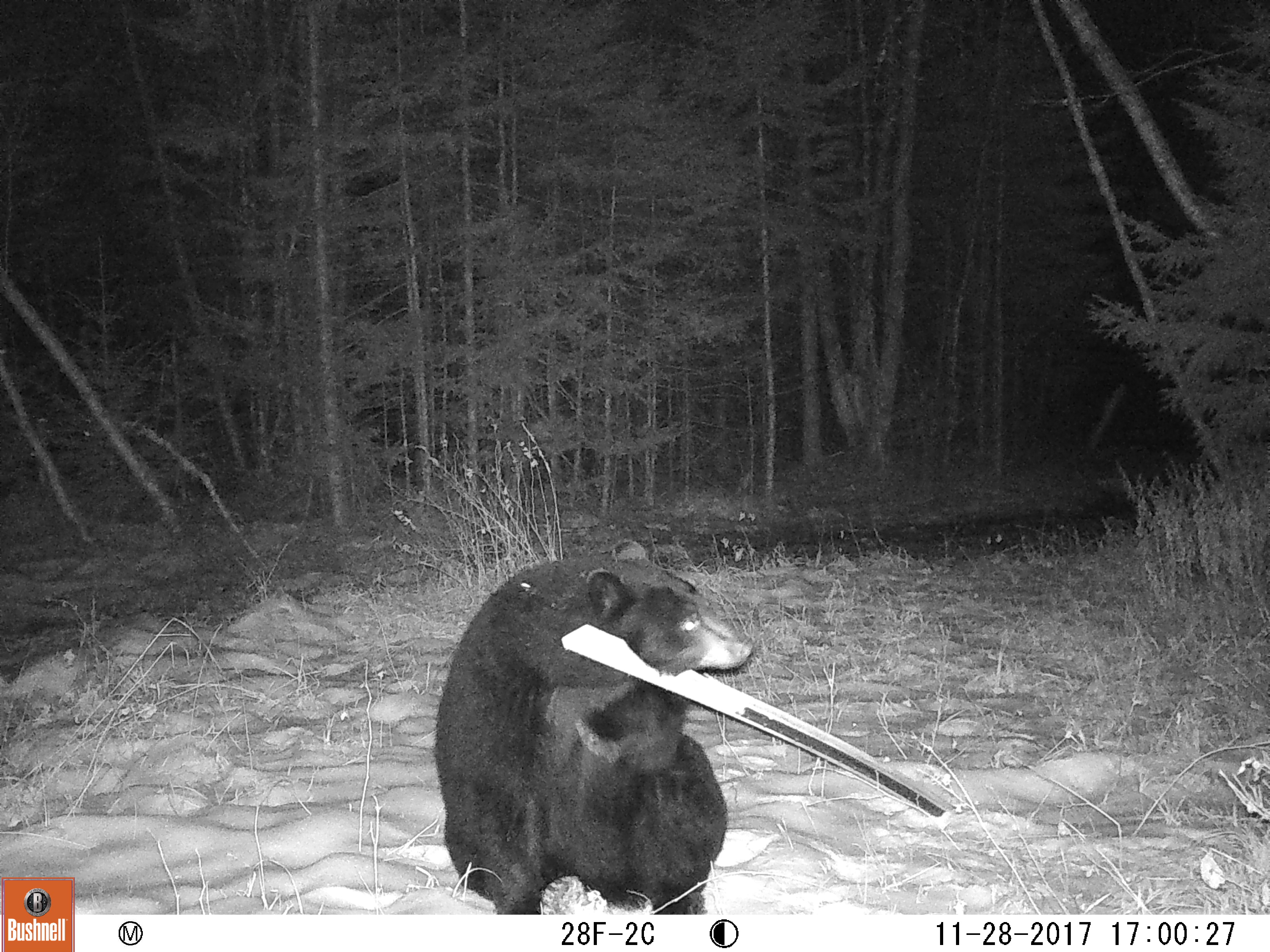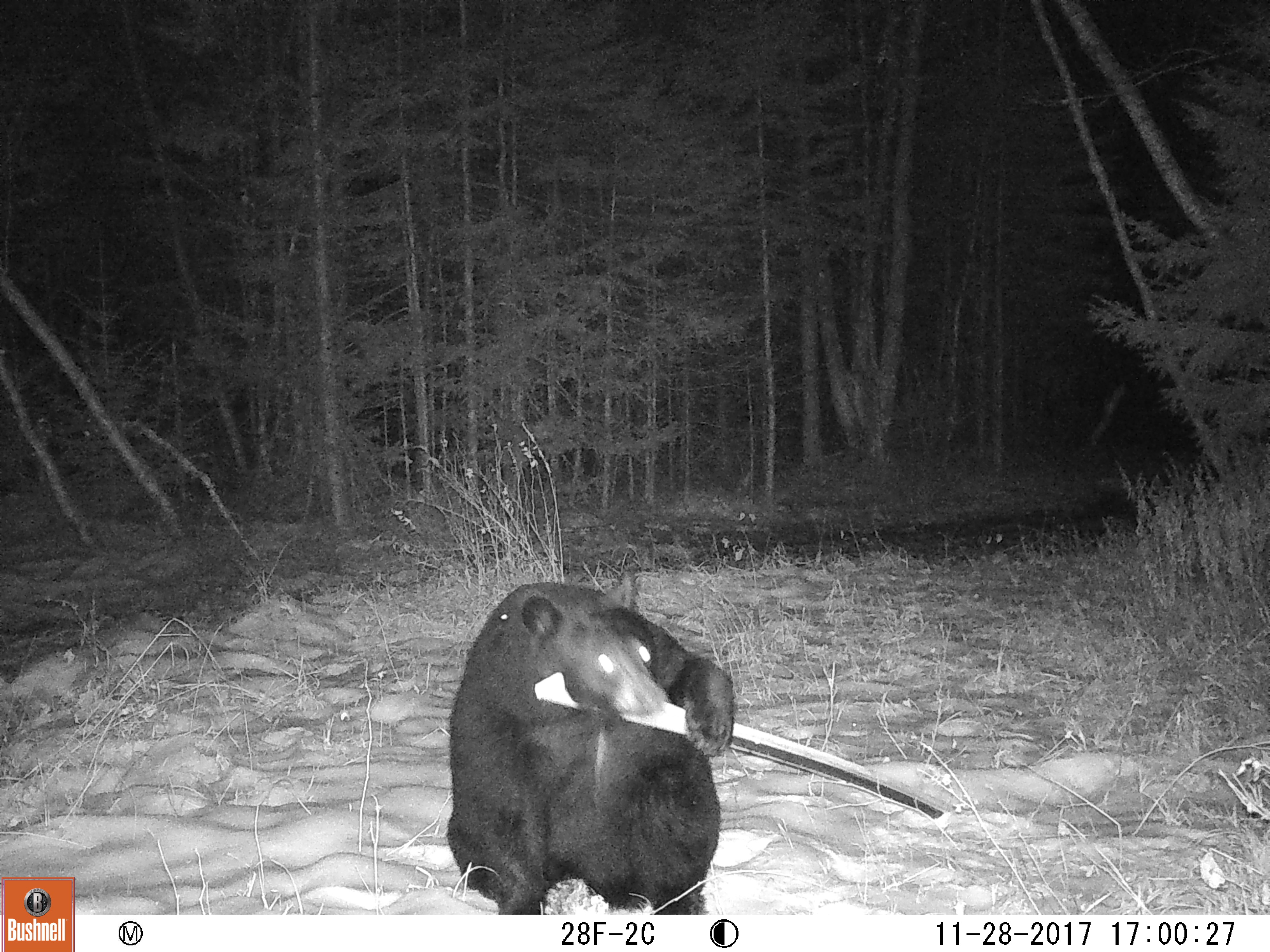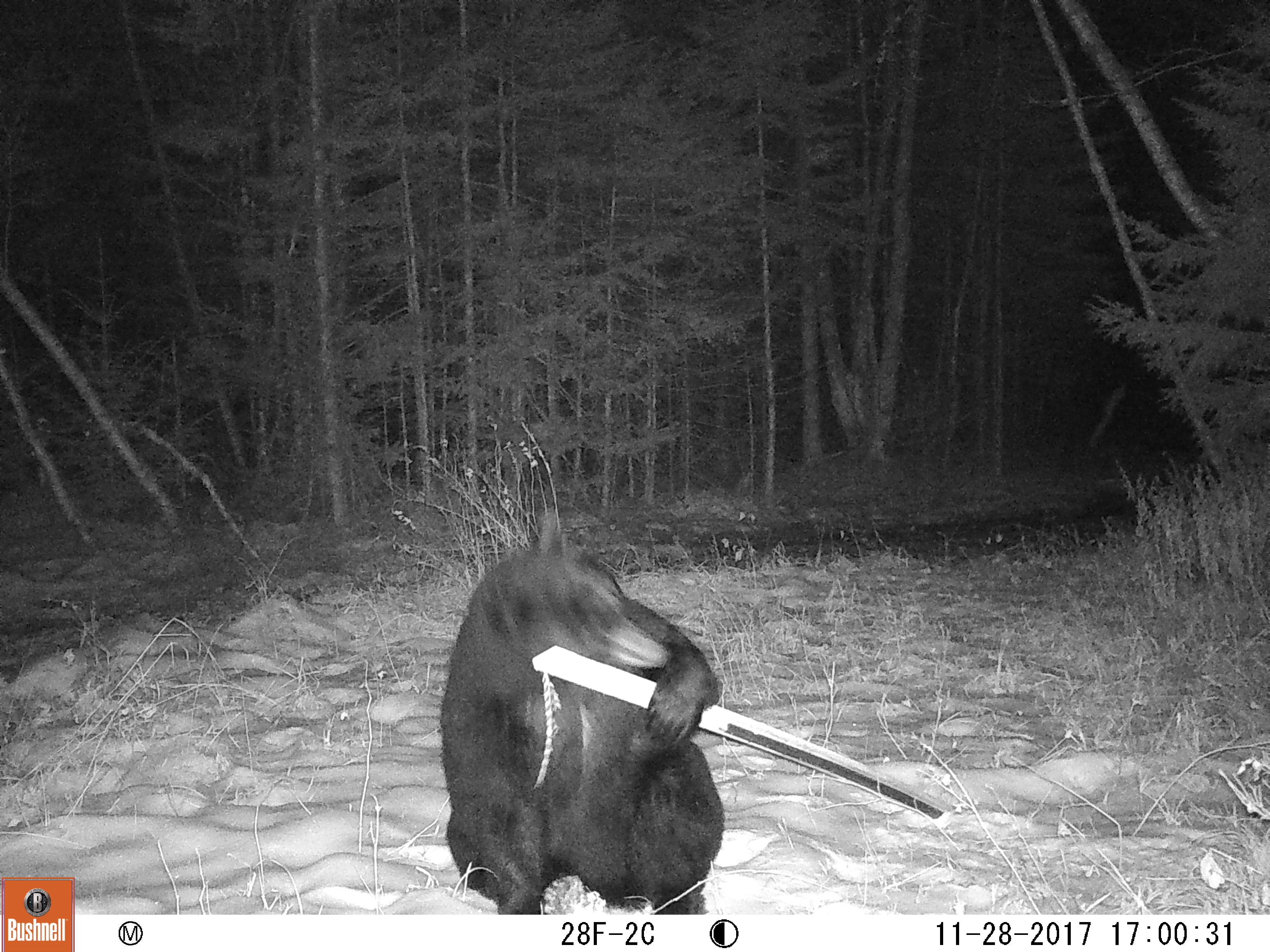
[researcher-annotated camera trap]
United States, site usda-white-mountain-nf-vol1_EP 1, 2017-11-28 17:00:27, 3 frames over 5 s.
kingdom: Animalia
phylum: Chordata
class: Mammalia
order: Carnivora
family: Ursidae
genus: Ursus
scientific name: Ursus americanus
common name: black bear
Black bear (Ursus americanus).